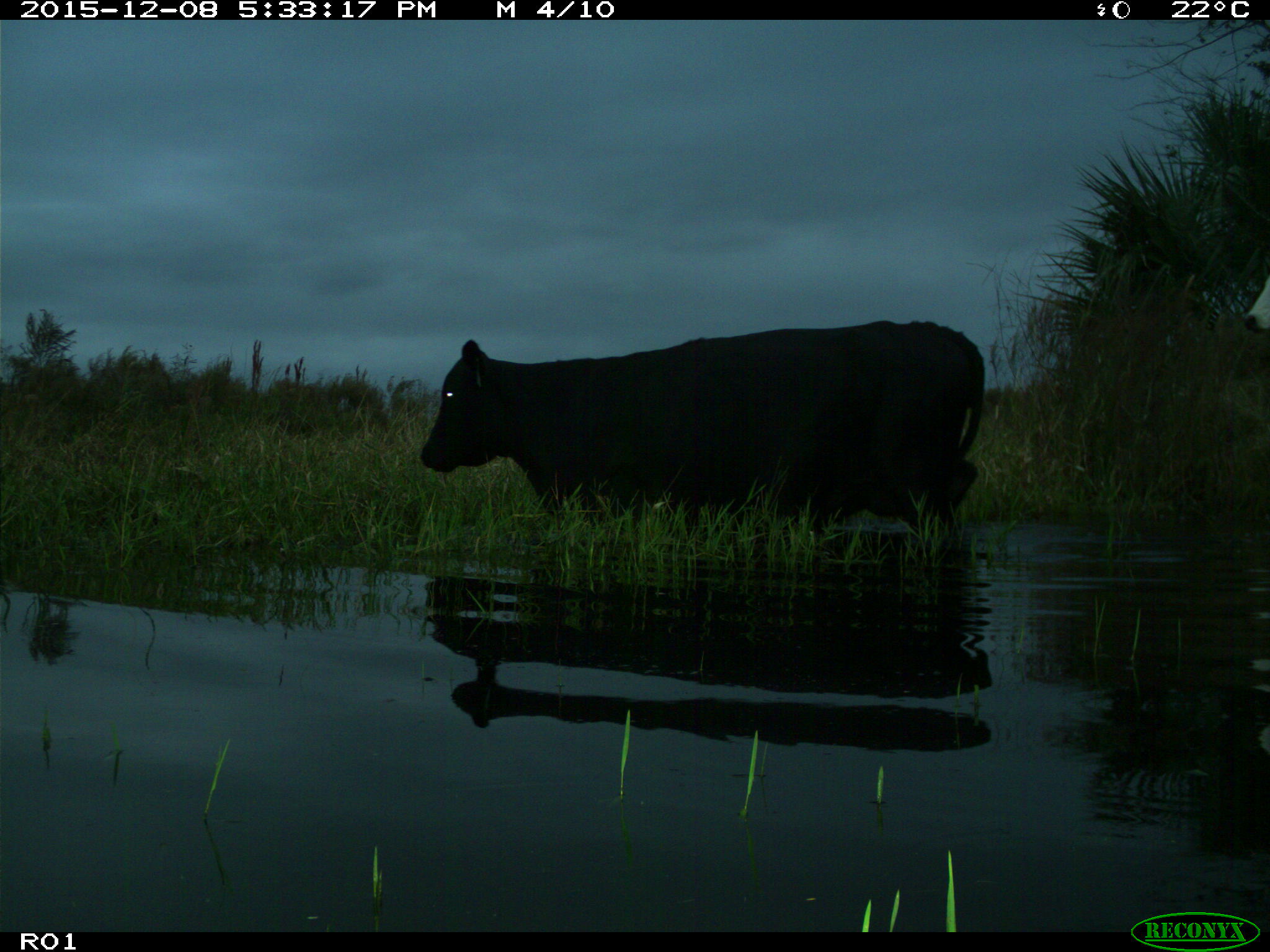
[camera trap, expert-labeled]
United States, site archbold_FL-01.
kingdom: Animalia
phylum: Chordata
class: Mammalia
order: Artiodactyla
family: Bovidae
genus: Bos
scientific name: Bos taurus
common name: domestic cow